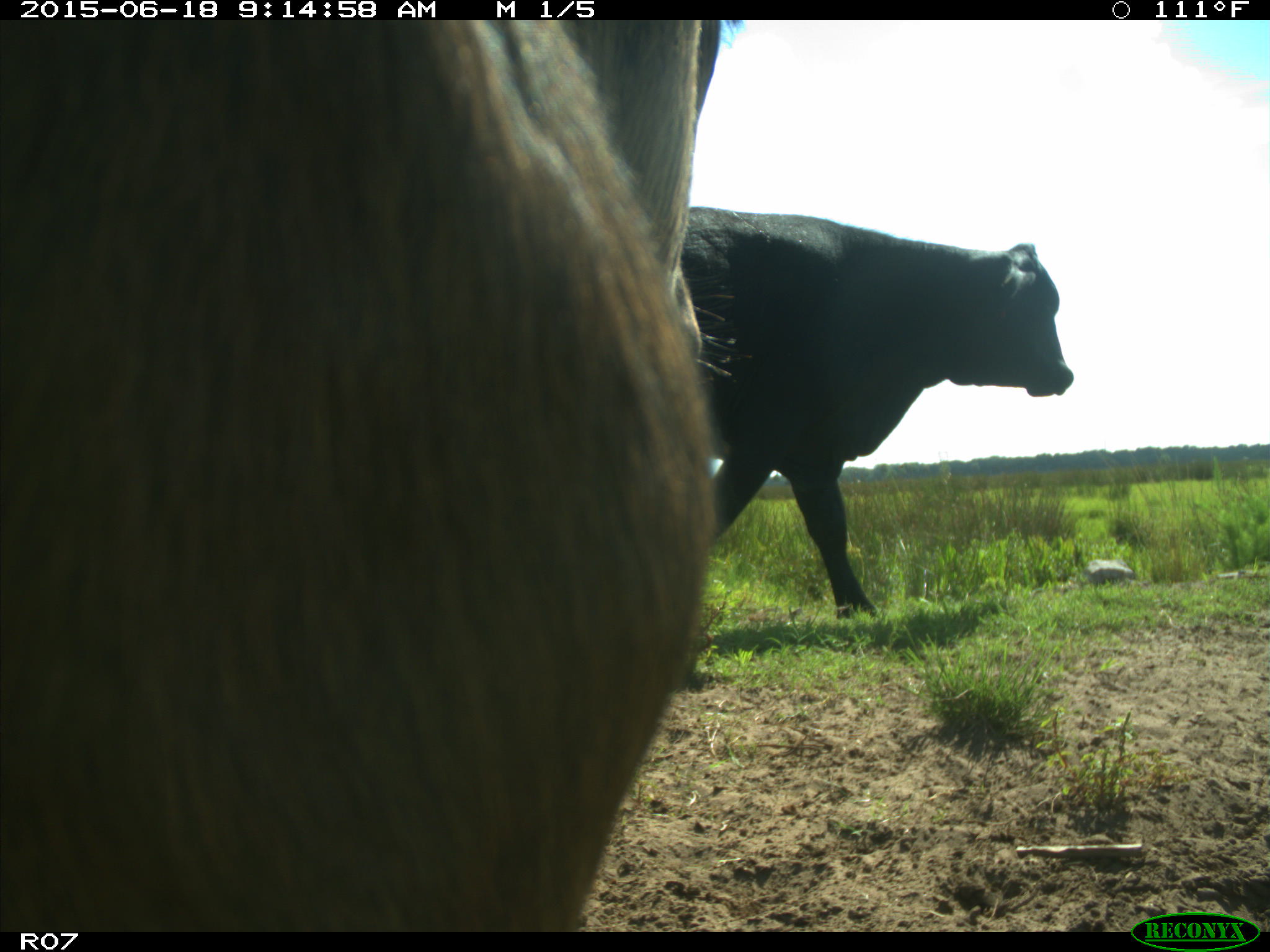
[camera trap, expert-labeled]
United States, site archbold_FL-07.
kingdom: Animalia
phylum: Chordata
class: Mammalia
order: Artiodactyla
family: Bovidae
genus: Bos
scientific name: Bos taurus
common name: domestic cow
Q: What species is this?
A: Bos taurus (domestic cow).